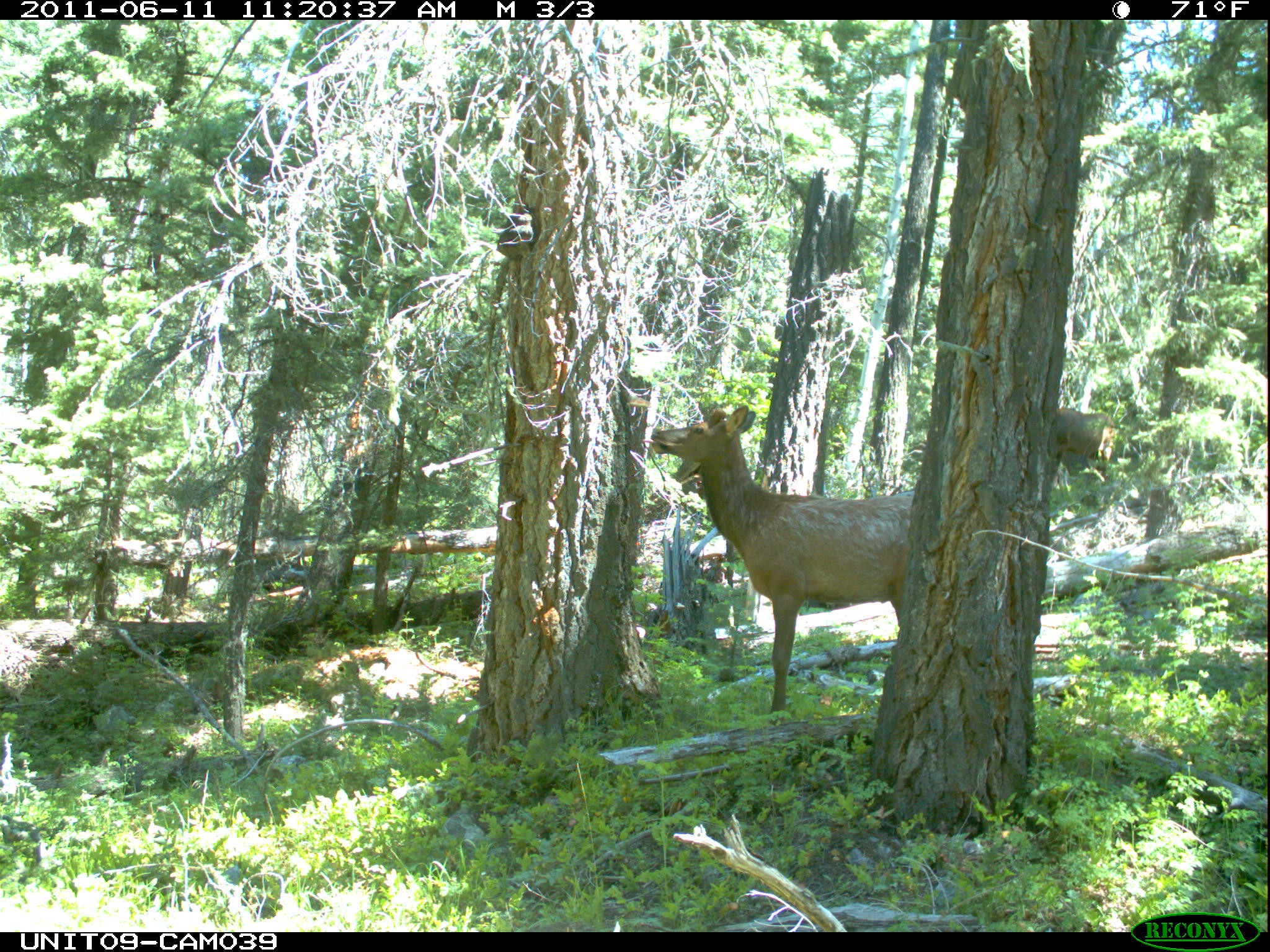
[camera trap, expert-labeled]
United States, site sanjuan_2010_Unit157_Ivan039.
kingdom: Animalia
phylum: Chordata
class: Mammalia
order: Artiodactyla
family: Cervidae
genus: Cervus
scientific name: Cervus elaphus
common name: red deer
Cervus elaphus (red deer).